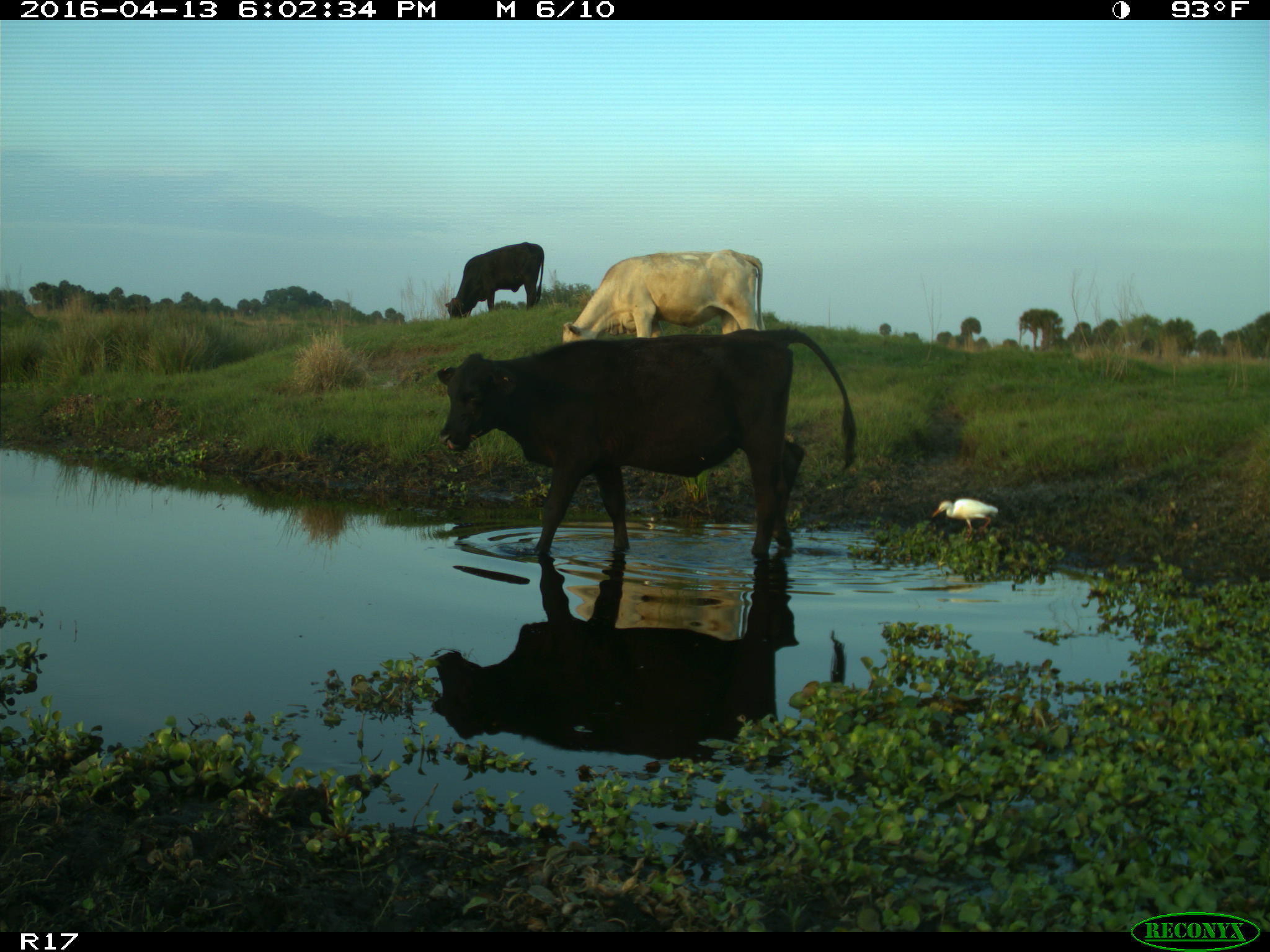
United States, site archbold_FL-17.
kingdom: Animalia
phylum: Chordata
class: Mammalia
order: Artiodactyla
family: Bovidae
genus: Bos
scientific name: Bos taurus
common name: domestic cow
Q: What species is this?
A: Bos taurus (domestic cow).